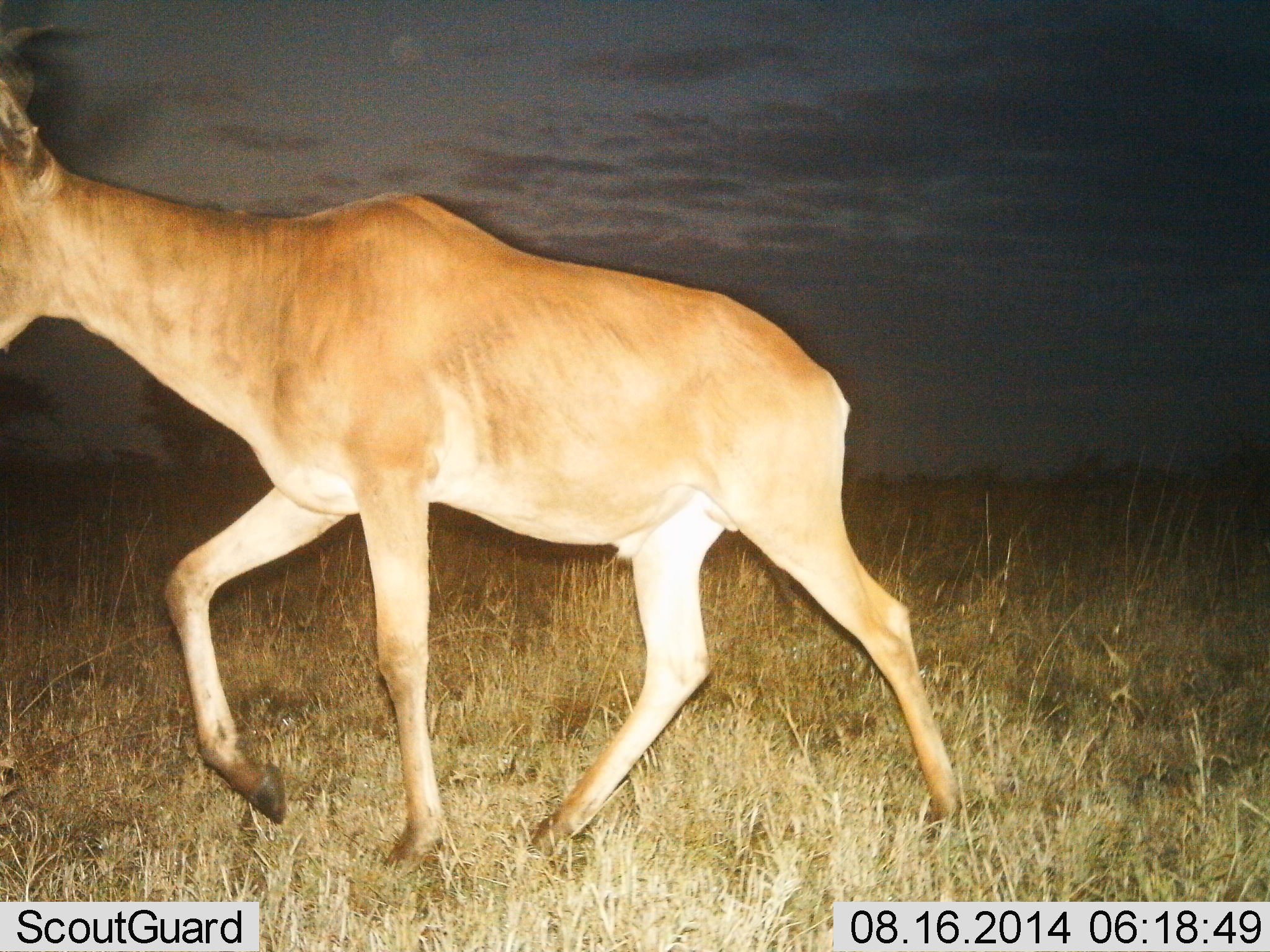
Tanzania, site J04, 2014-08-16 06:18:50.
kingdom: Animalia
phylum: Chordata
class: Mammalia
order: Artiodactyla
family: Bovidae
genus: Alcelaphus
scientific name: Alcelaphus buselaphus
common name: hartebeest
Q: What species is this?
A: Hartebeest (Alcelaphus buselaphus).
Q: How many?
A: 1.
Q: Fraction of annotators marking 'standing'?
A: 0%.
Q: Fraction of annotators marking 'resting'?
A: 0%.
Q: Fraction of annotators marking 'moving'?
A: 100%.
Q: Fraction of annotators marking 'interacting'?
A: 0%.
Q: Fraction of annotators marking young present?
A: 0%.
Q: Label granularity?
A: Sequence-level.